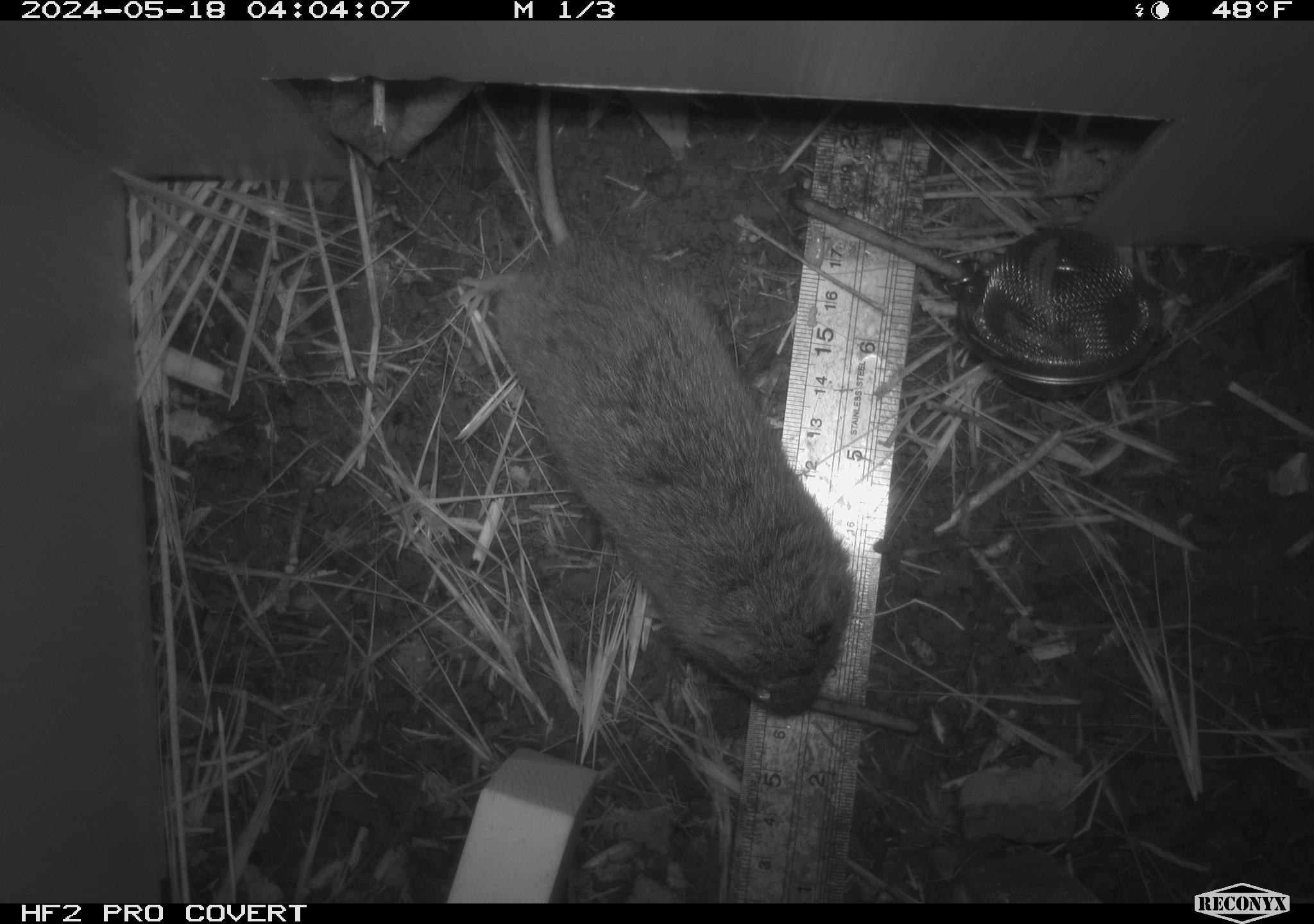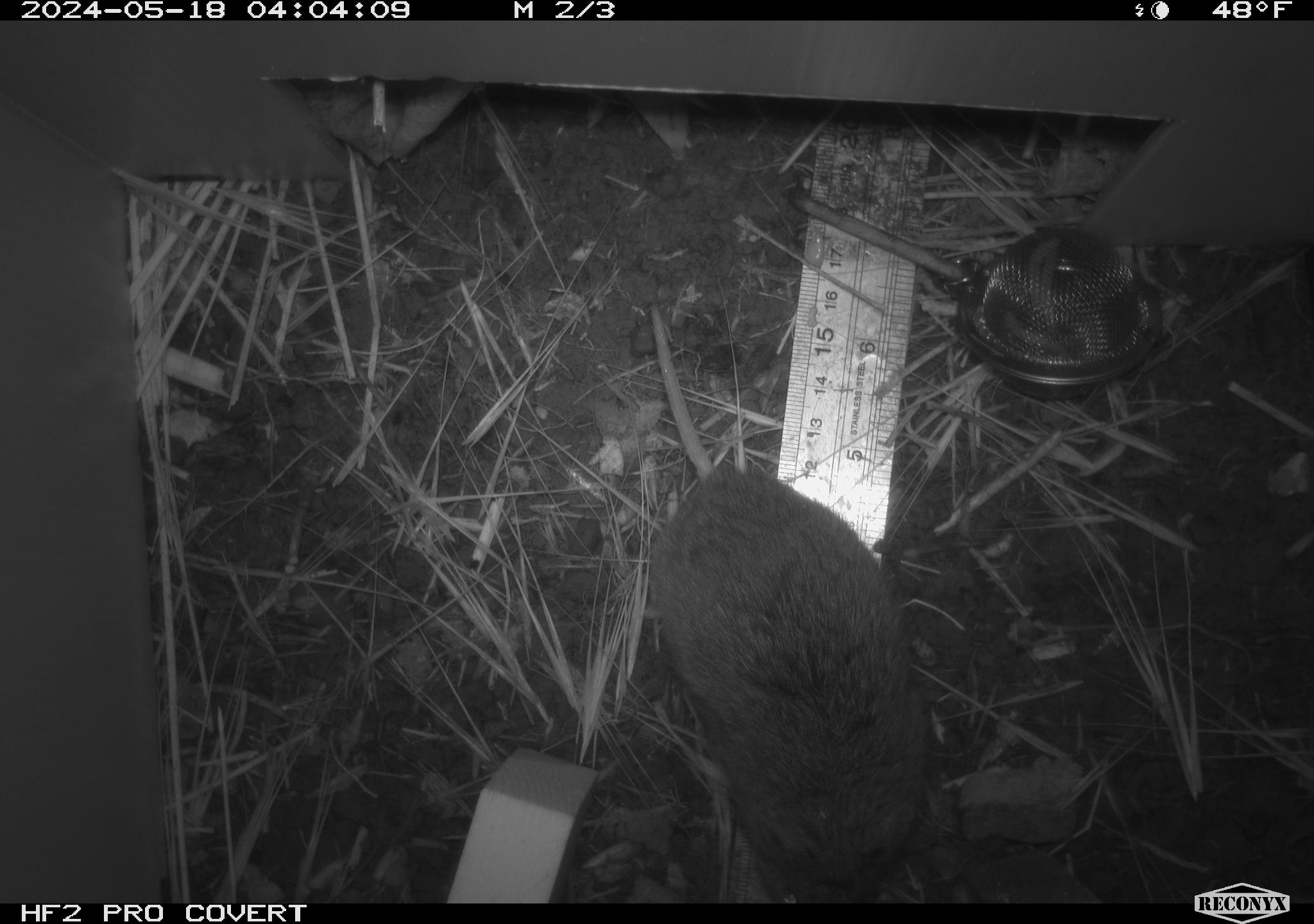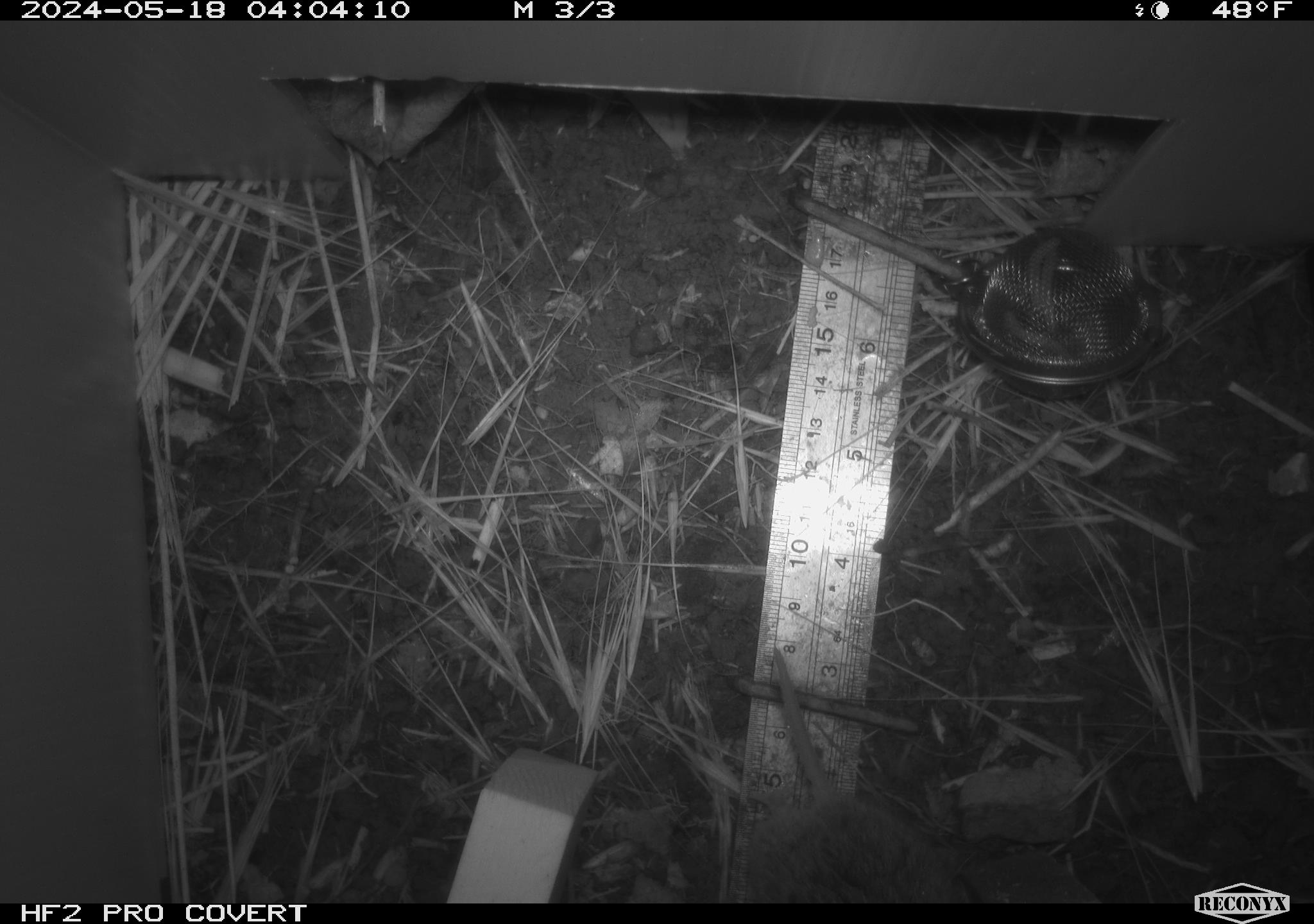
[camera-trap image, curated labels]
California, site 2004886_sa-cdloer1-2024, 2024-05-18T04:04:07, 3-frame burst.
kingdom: Animalia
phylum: Chordata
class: Mammalia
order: Rodentia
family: Cricetidae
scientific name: Arvicolinae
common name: voles, lemmings, and muskrats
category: arvicolinae subfamily